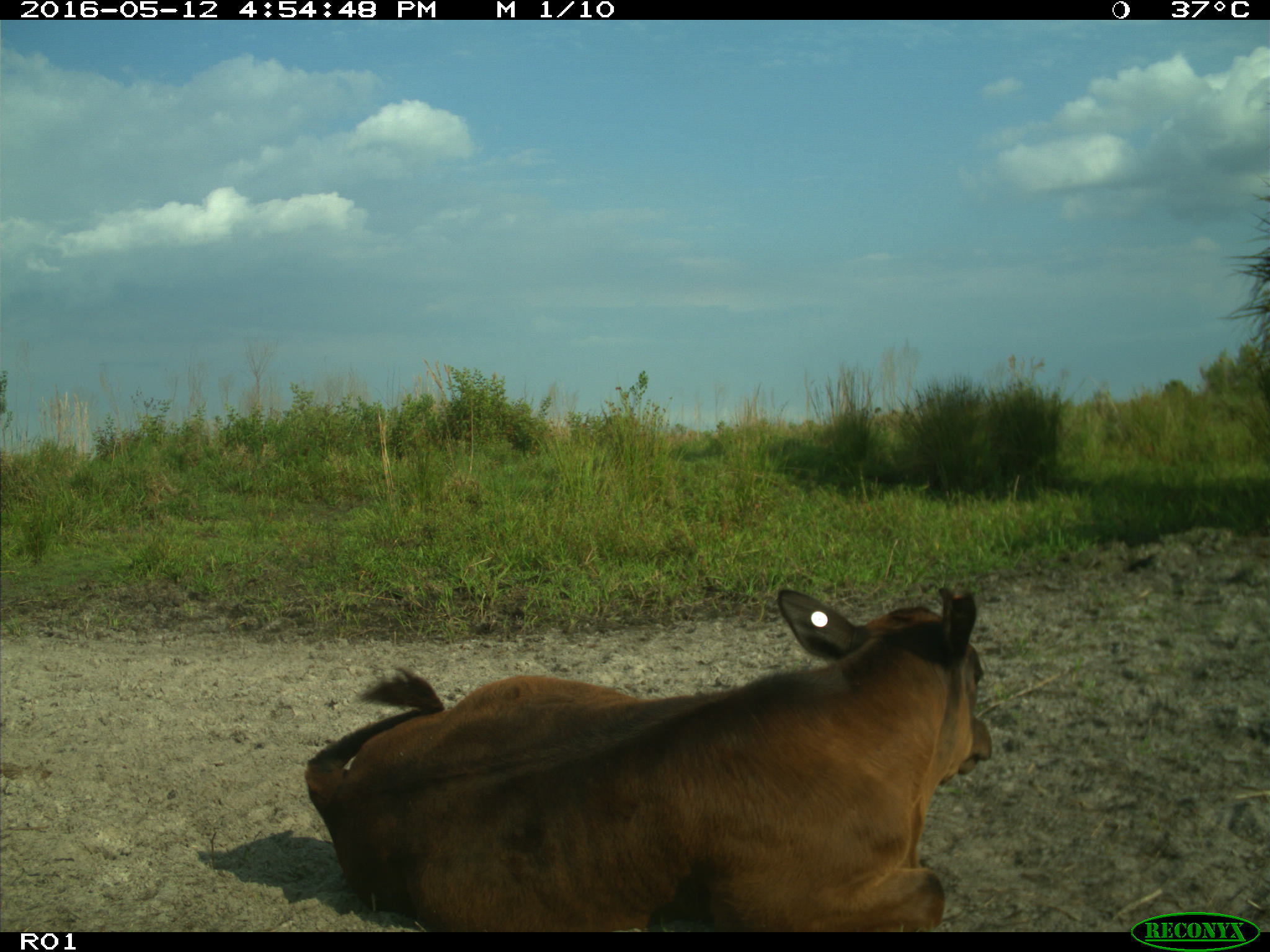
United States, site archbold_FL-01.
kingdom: Animalia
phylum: Chordata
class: Mammalia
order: Artiodactyla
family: Bovidae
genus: Bos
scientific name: Bos taurus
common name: domestic cow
Bos taurus (domestic cow).